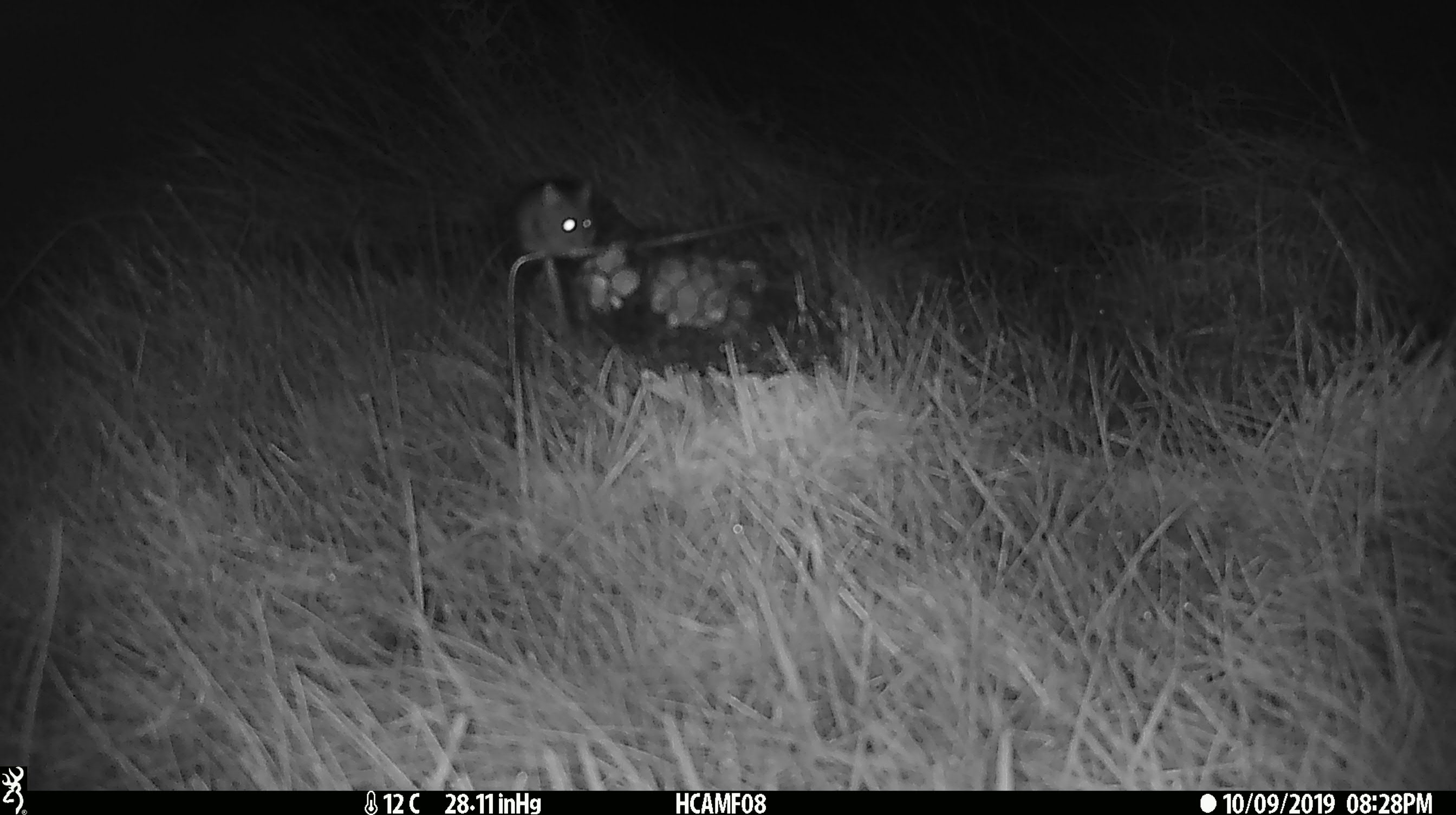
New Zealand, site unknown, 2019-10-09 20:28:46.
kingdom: Animalia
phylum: Chordata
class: Mammalia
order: Rodentia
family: Muridae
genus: Mus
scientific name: Mus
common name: mouse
Mouse (Mus).